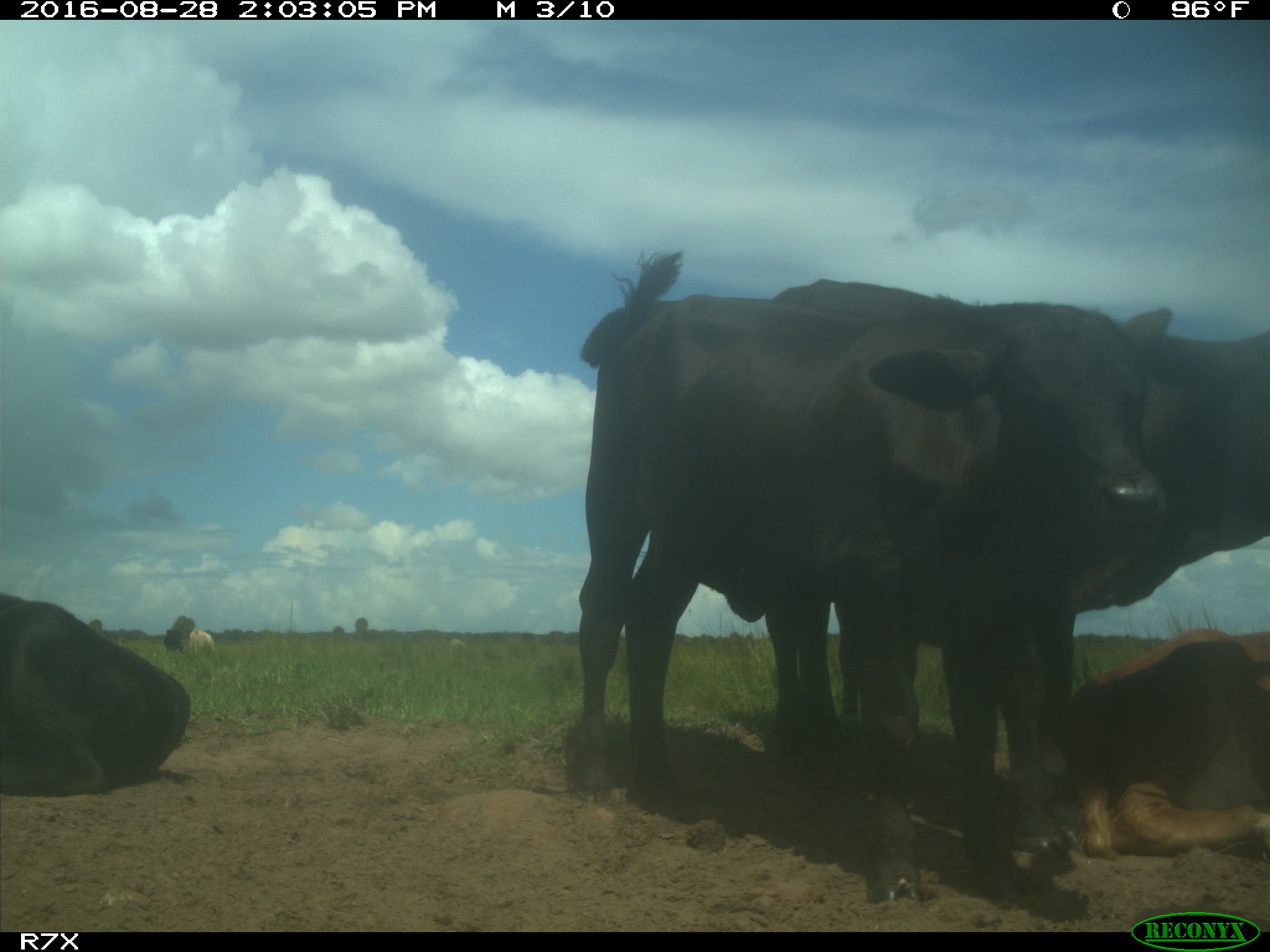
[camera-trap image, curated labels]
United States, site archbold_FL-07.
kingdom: Animalia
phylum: Chordata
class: Mammalia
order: Artiodactyla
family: Bovidae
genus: Bos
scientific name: Bos taurus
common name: domestic cow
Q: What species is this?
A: Bos taurus (domestic cow).